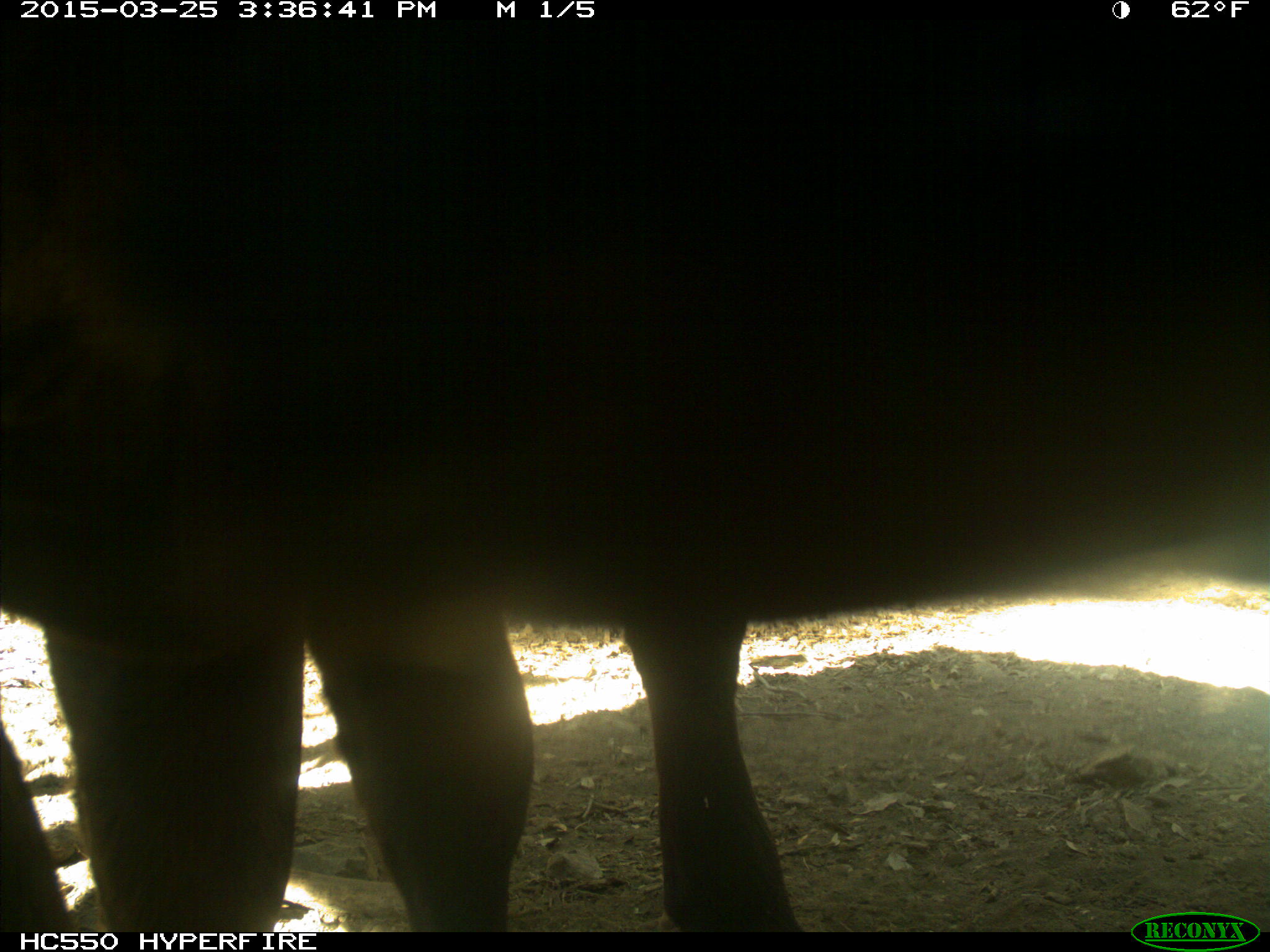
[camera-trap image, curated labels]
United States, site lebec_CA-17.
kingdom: Animalia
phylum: Chordata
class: Mammalia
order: Artiodactyla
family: Bovidae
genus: Bos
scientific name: Bos taurus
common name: domestic cow